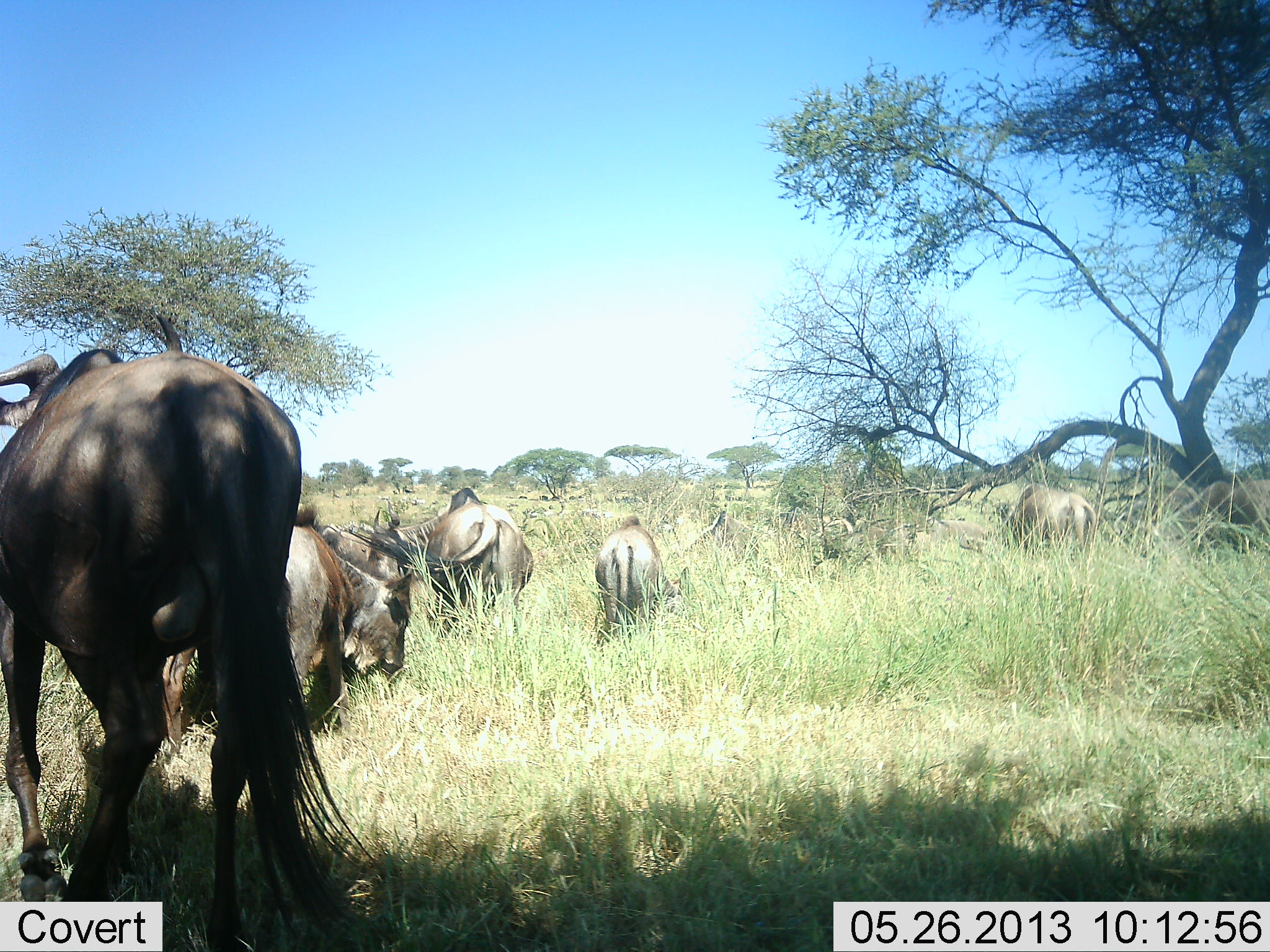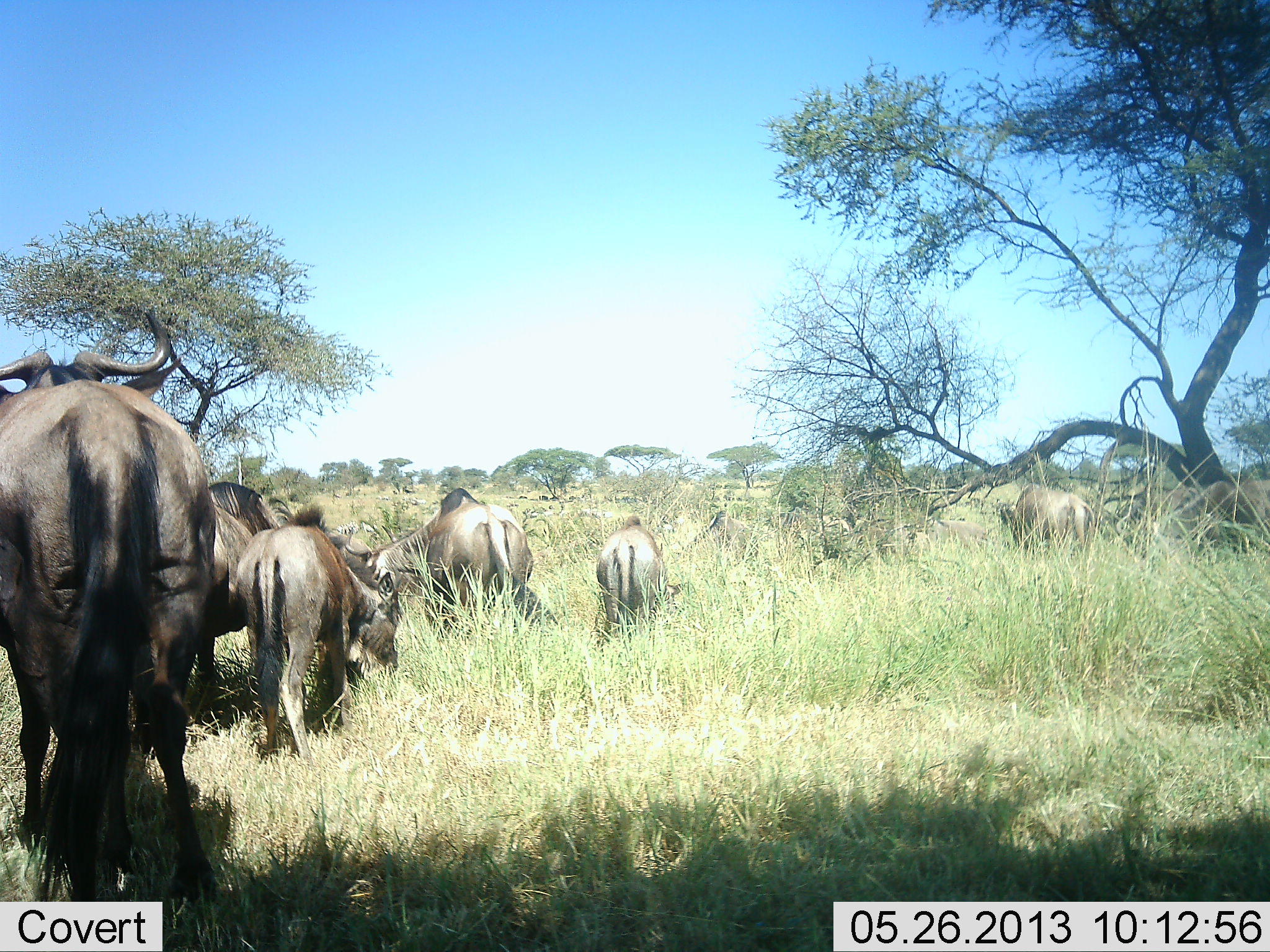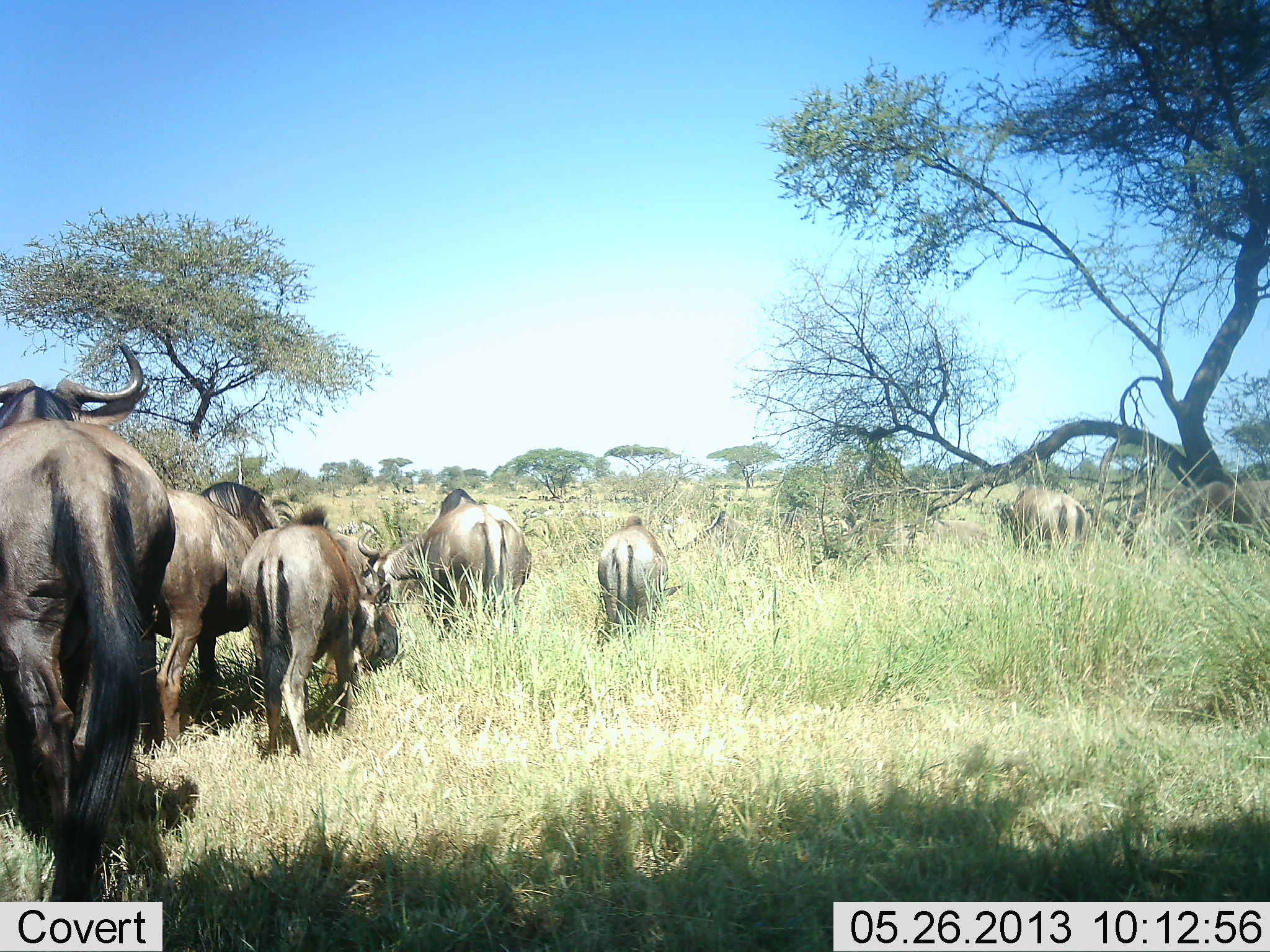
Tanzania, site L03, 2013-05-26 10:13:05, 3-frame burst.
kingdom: Animalia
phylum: Chordata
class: Mammalia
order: Artiodactyla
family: Bovidae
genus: Connochaetes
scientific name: Connochaetes taurinus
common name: blue wildebeest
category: wildebeest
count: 8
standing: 32%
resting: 0%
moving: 58%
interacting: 5%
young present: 42%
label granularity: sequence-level